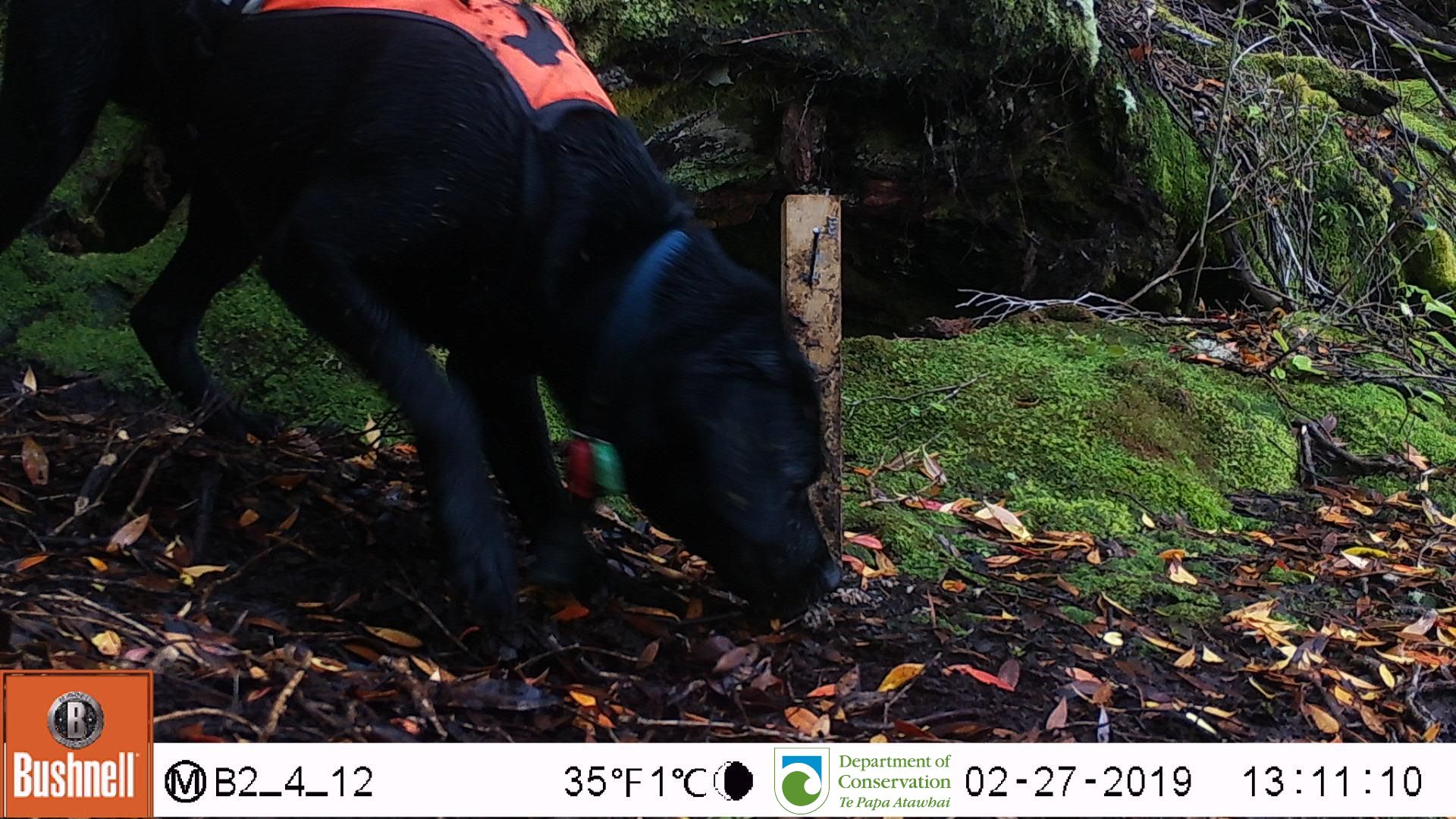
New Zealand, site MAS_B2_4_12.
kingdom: Animalia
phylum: Chordata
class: Mammalia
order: Carnivora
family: Canidae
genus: Canis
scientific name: Canis familiaris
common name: domestic dog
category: dog